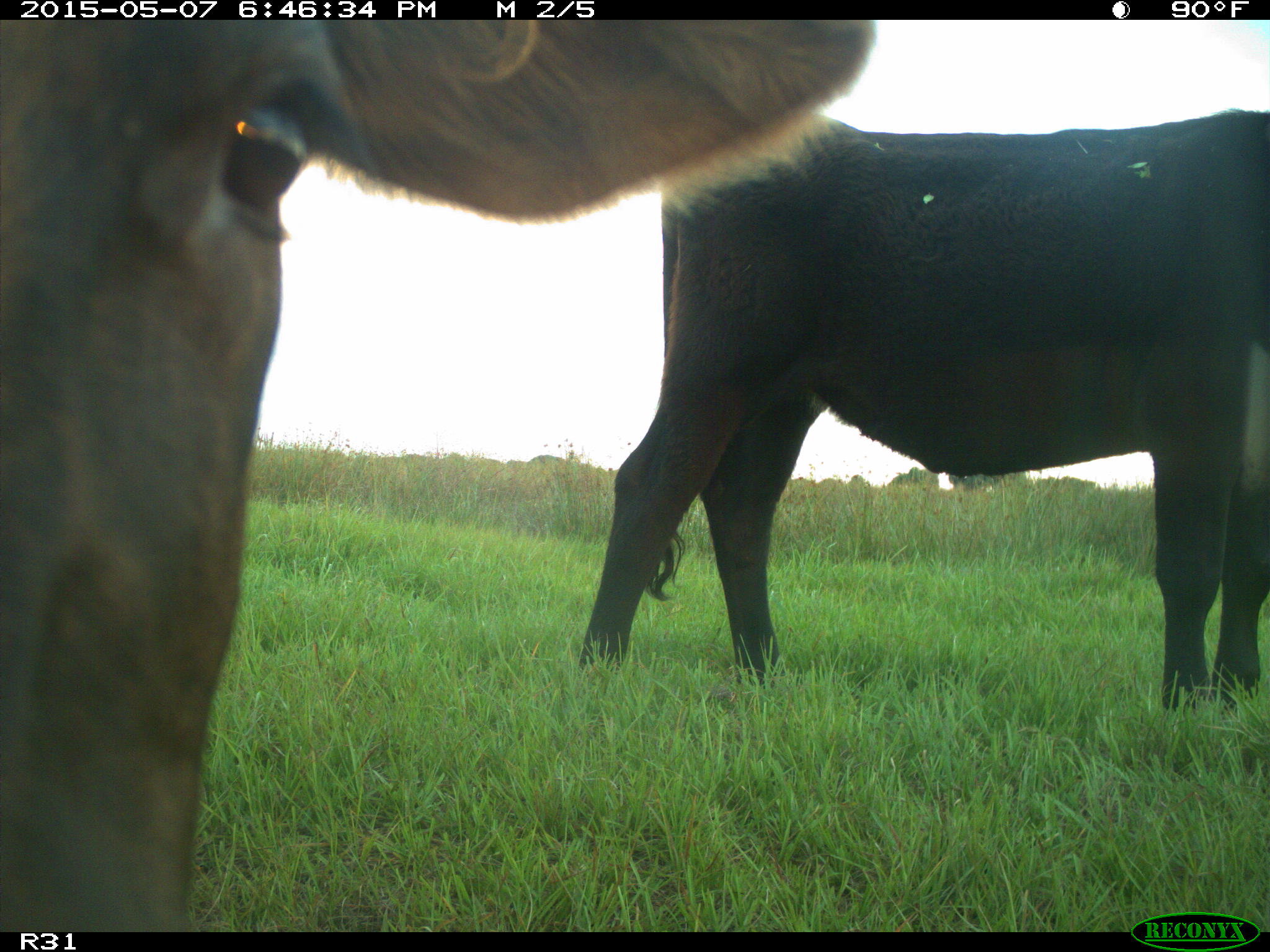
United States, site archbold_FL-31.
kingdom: Animalia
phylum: Chordata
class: Mammalia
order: Artiodactyla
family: Bovidae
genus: Bos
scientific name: Bos taurus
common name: domestic cow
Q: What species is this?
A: Bos taurus (domestic cow).